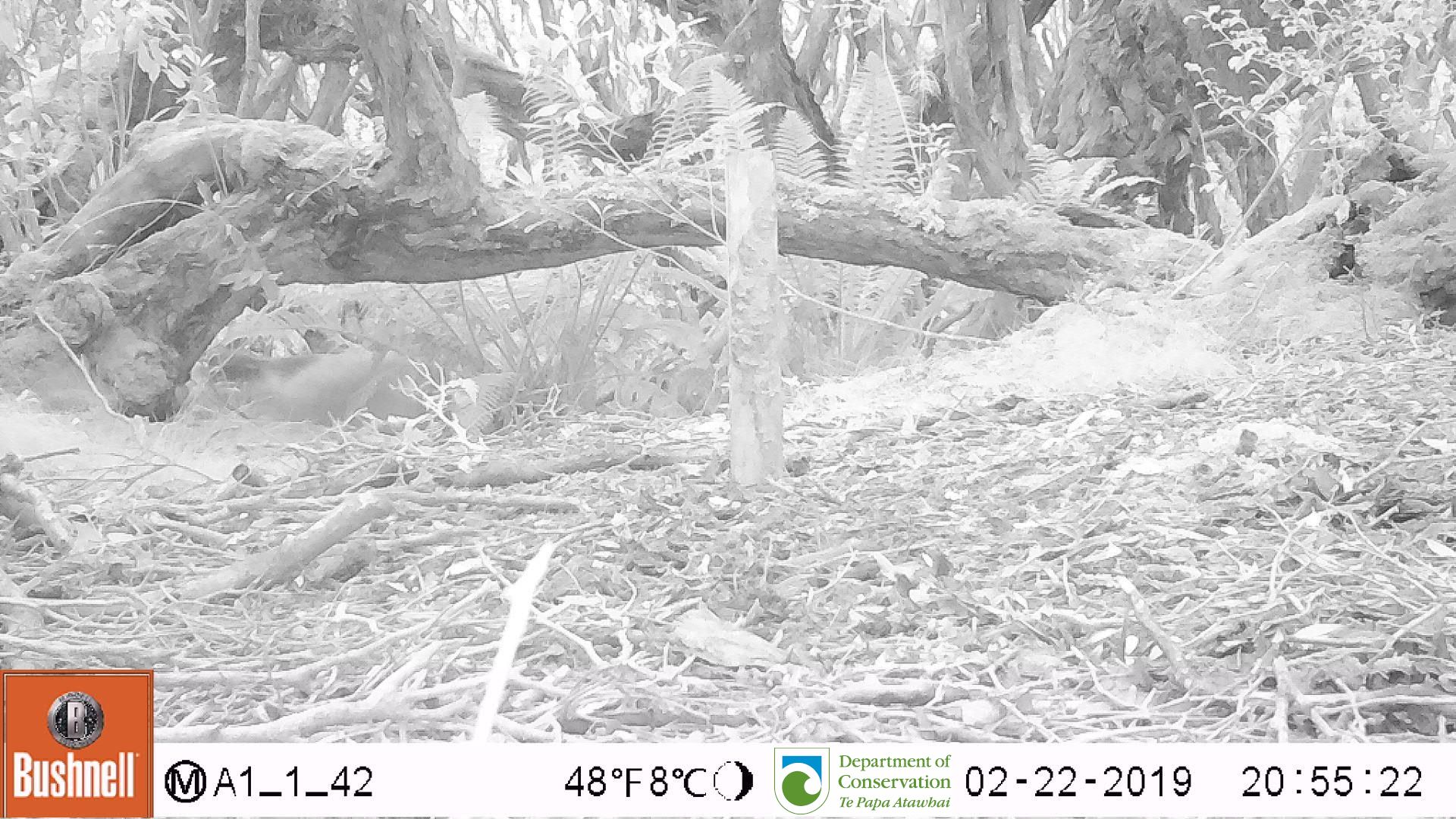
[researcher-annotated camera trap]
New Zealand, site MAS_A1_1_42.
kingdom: Animalia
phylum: Chordata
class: Mammalia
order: Carnivora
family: Otariidae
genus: Phocarctos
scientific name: Phocarctos hookeri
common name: new zealand sea lion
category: sealion